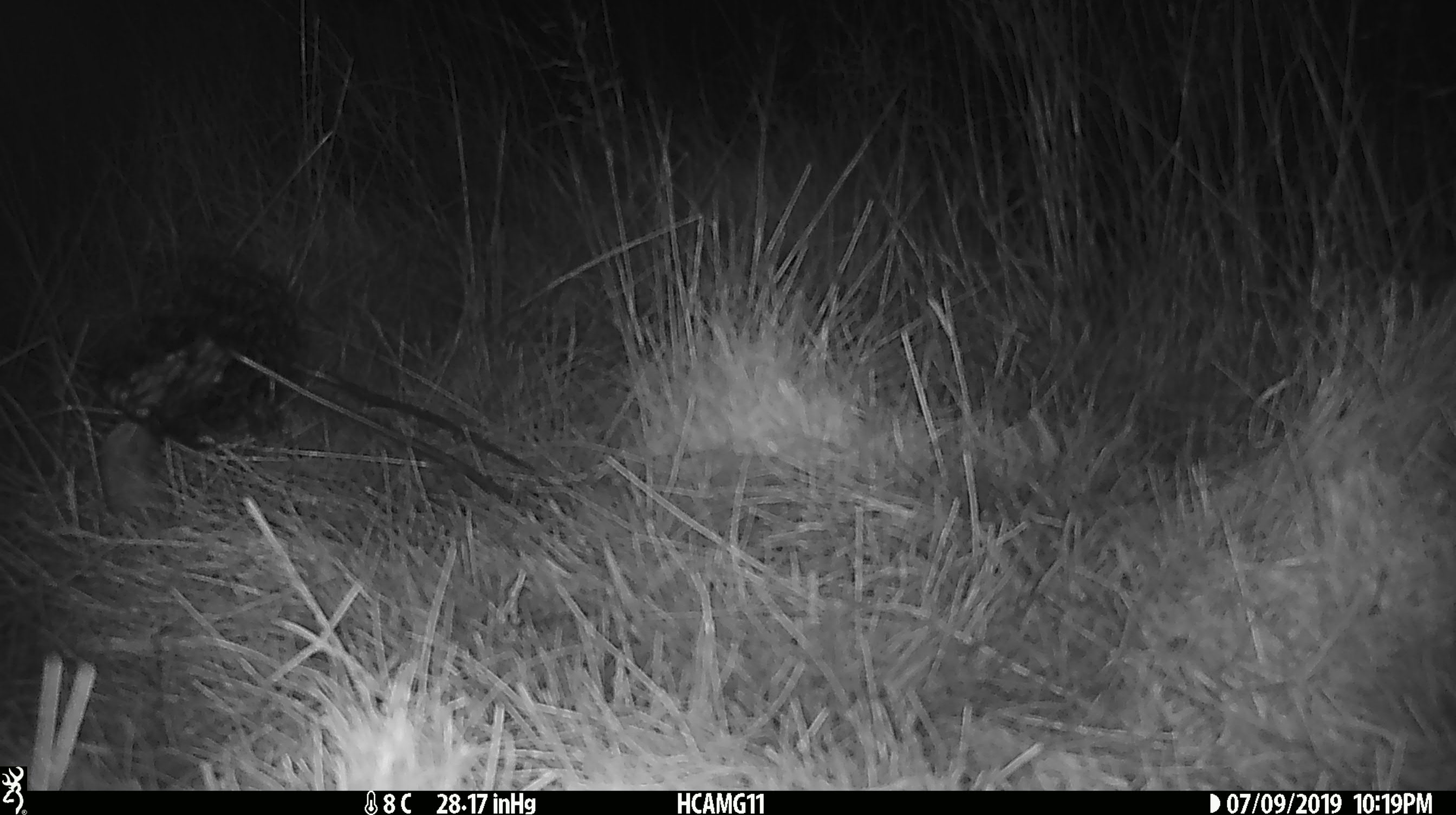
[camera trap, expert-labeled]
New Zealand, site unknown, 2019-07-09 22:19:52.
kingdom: Animalia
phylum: Chordata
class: Mammalia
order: Rodentia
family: Muridae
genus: Mus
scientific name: Mus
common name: mouse